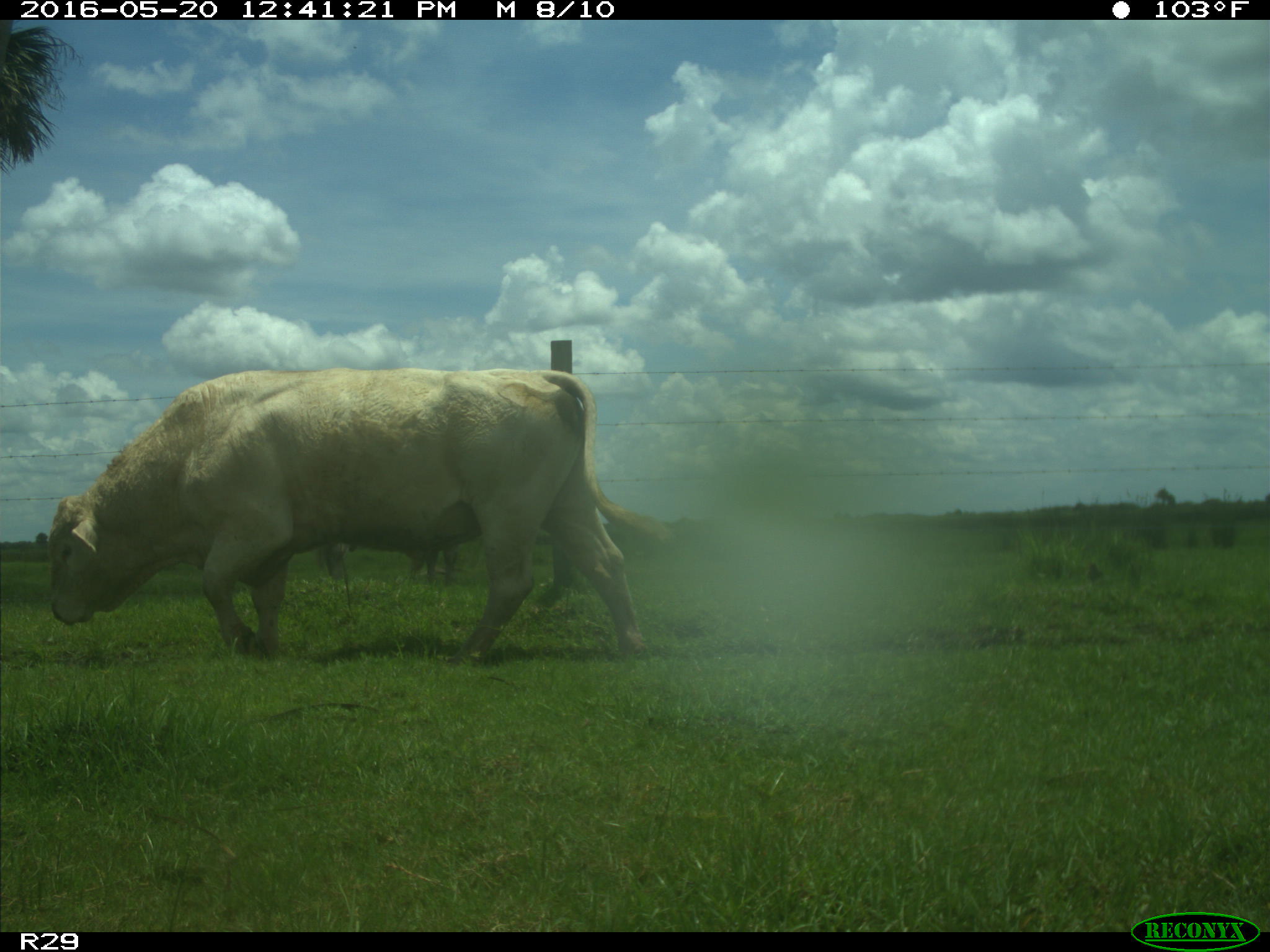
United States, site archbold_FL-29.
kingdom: Animalia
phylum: Chordata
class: Mammalia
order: Artiodactyla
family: Bovidae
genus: Bos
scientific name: Bos taurus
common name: domestic cow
Bos taurus (domestic cow).